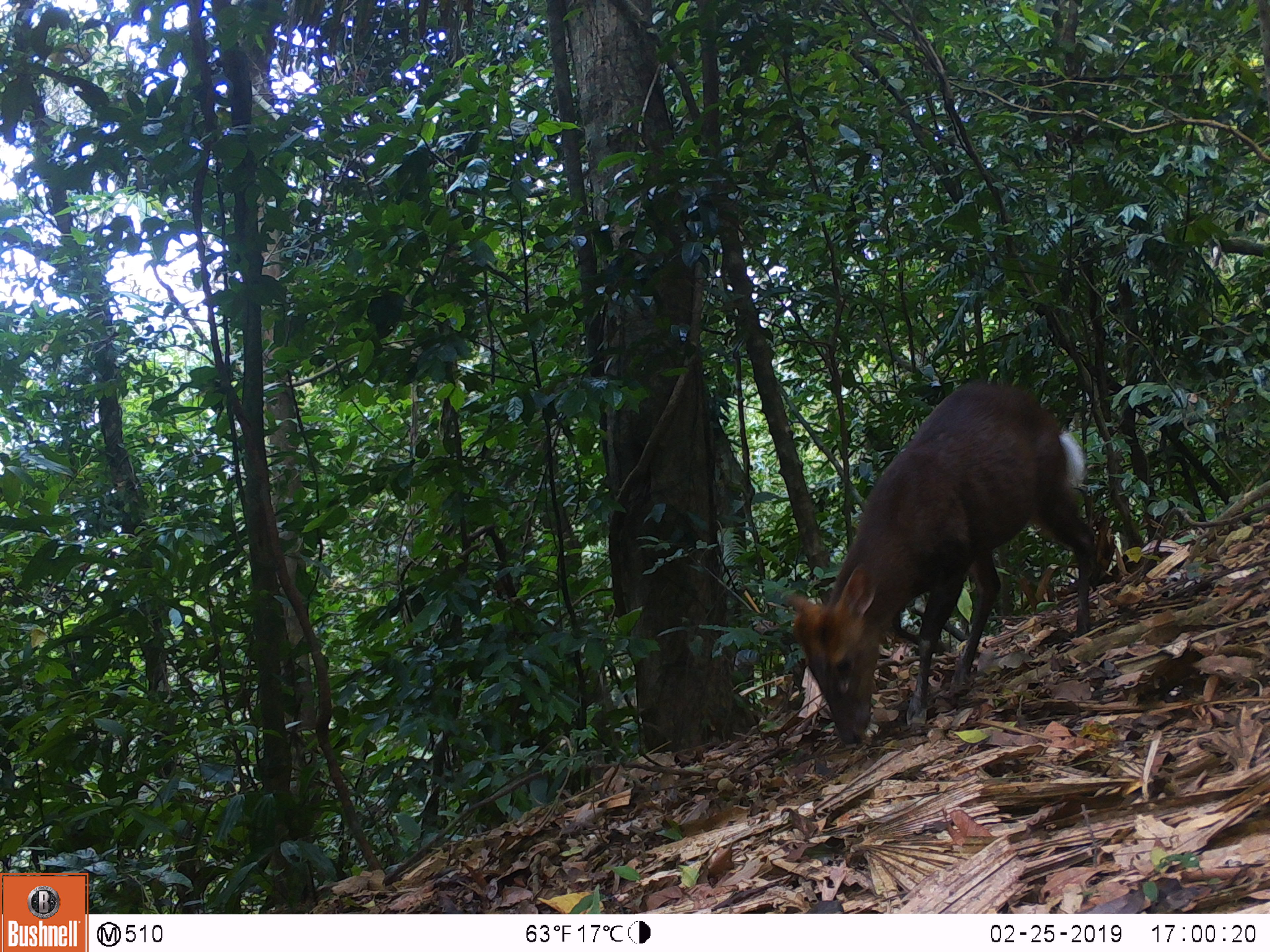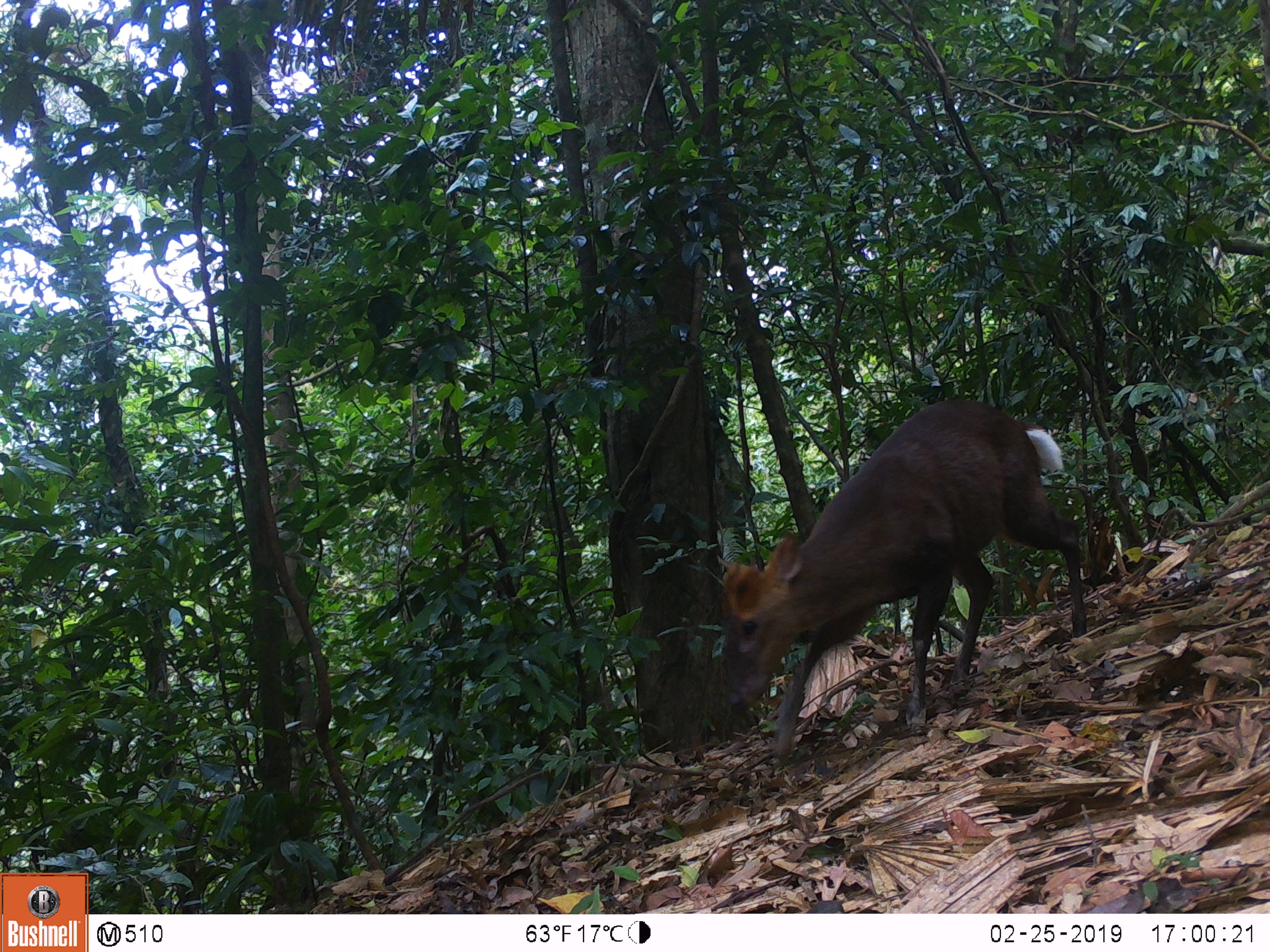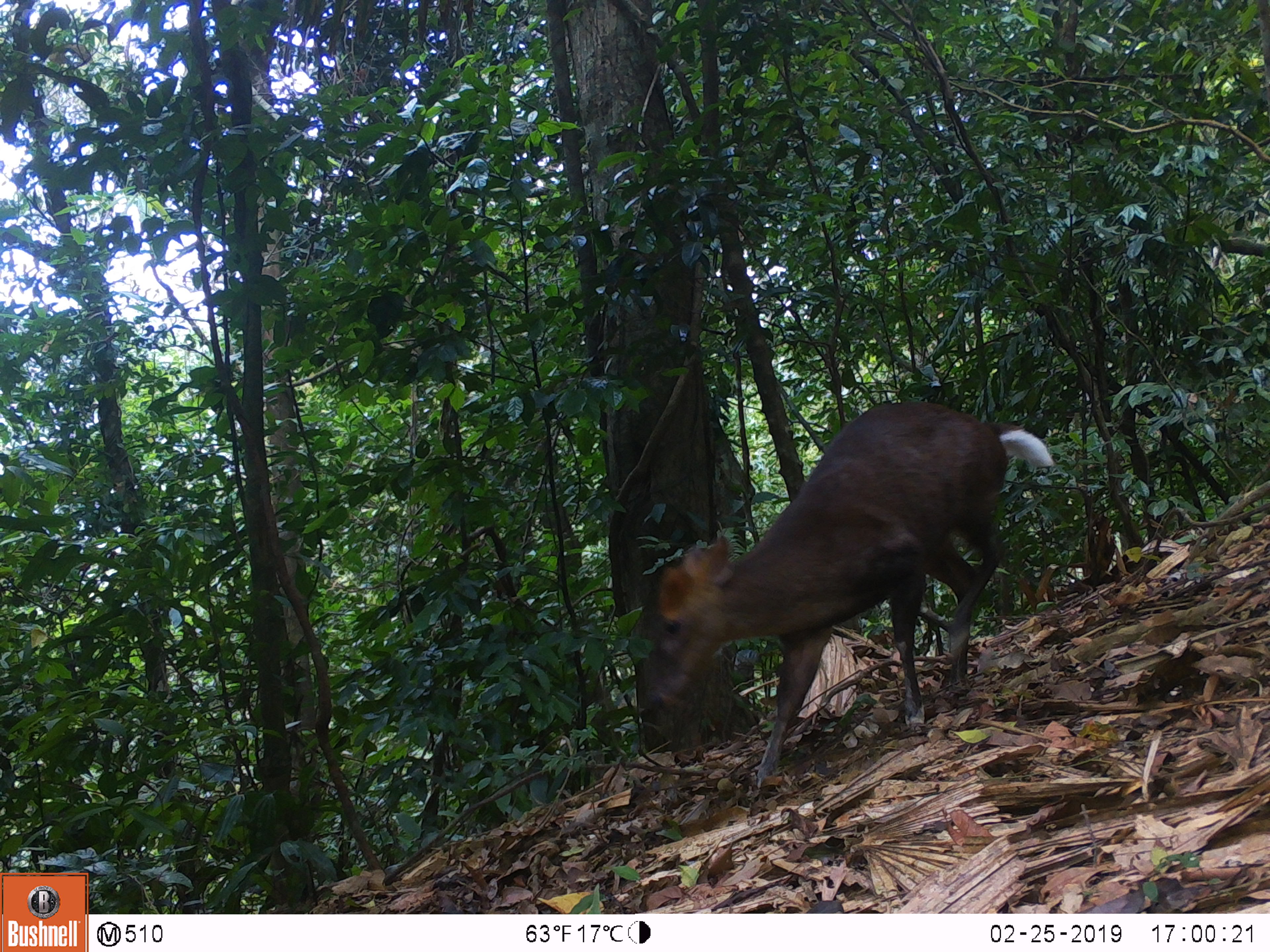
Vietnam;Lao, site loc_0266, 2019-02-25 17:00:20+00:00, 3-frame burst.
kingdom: Animalia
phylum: Chordata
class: Mammalia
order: Artiodactyla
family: Cervidae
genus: Muntiacus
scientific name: Muntiacus rooseveltorum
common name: roosevelt's muntjac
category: roosevelts muntjac group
Roosevelts muntjac group (roosevelt's muntjac) (Muntiacus rooseveltorum). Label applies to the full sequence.